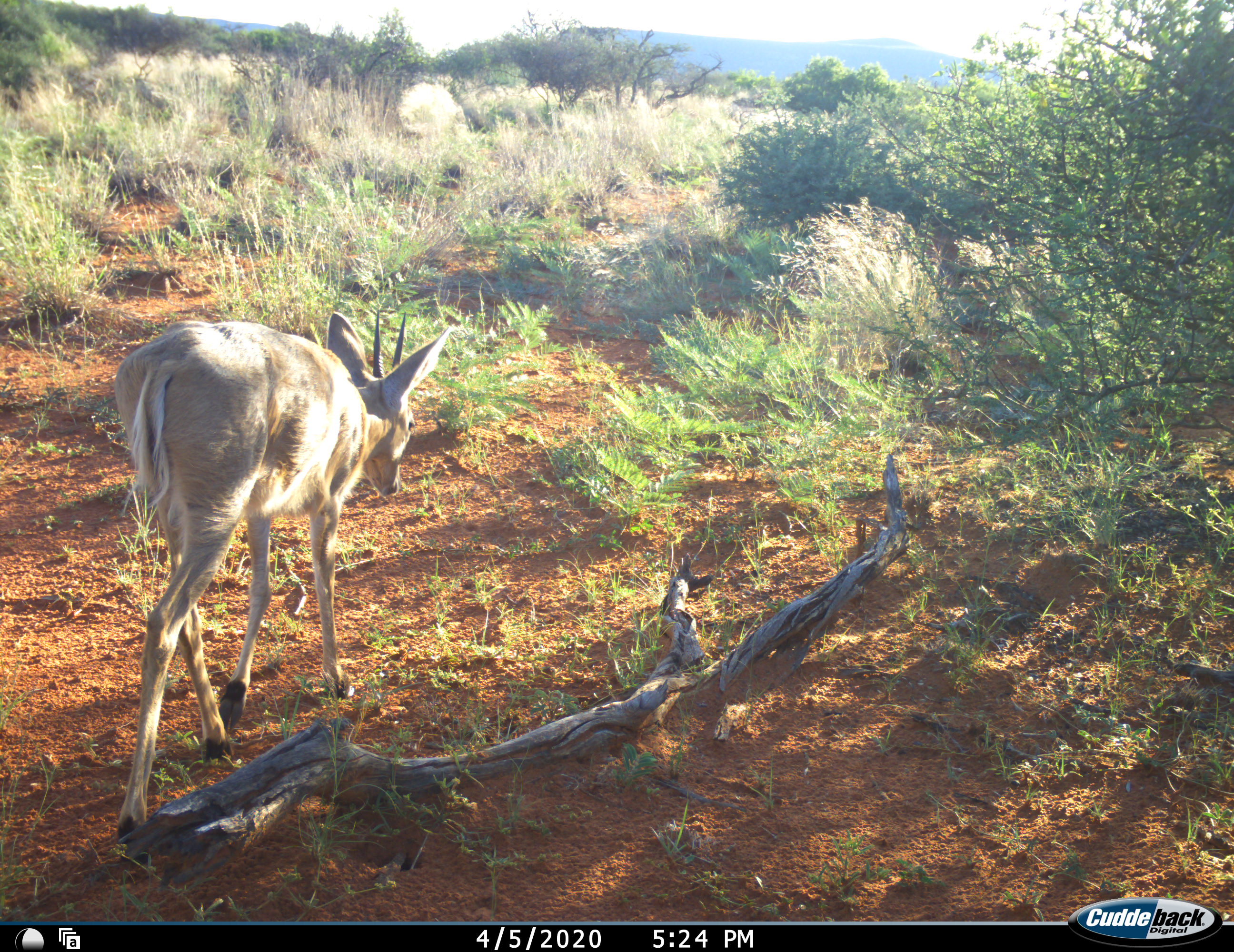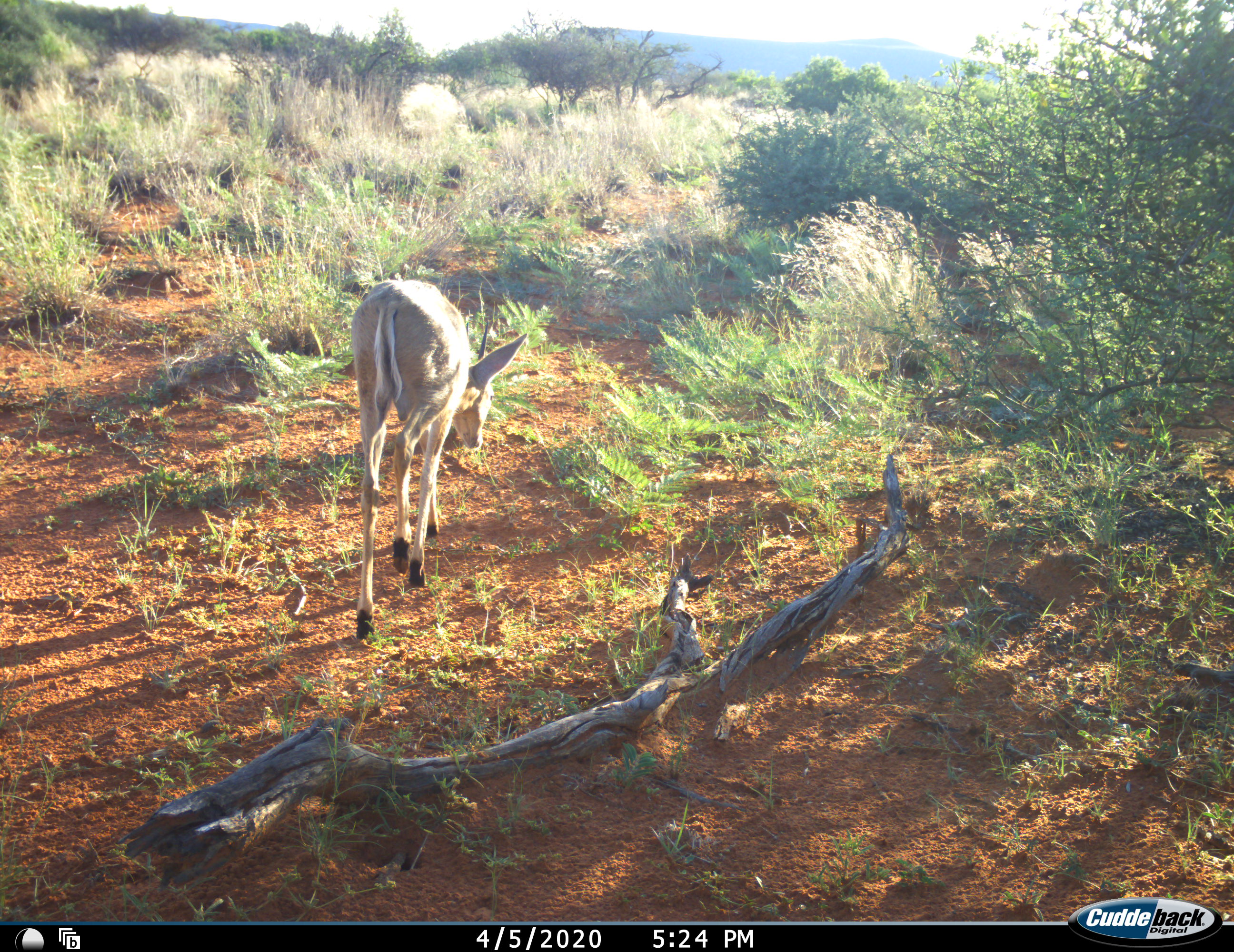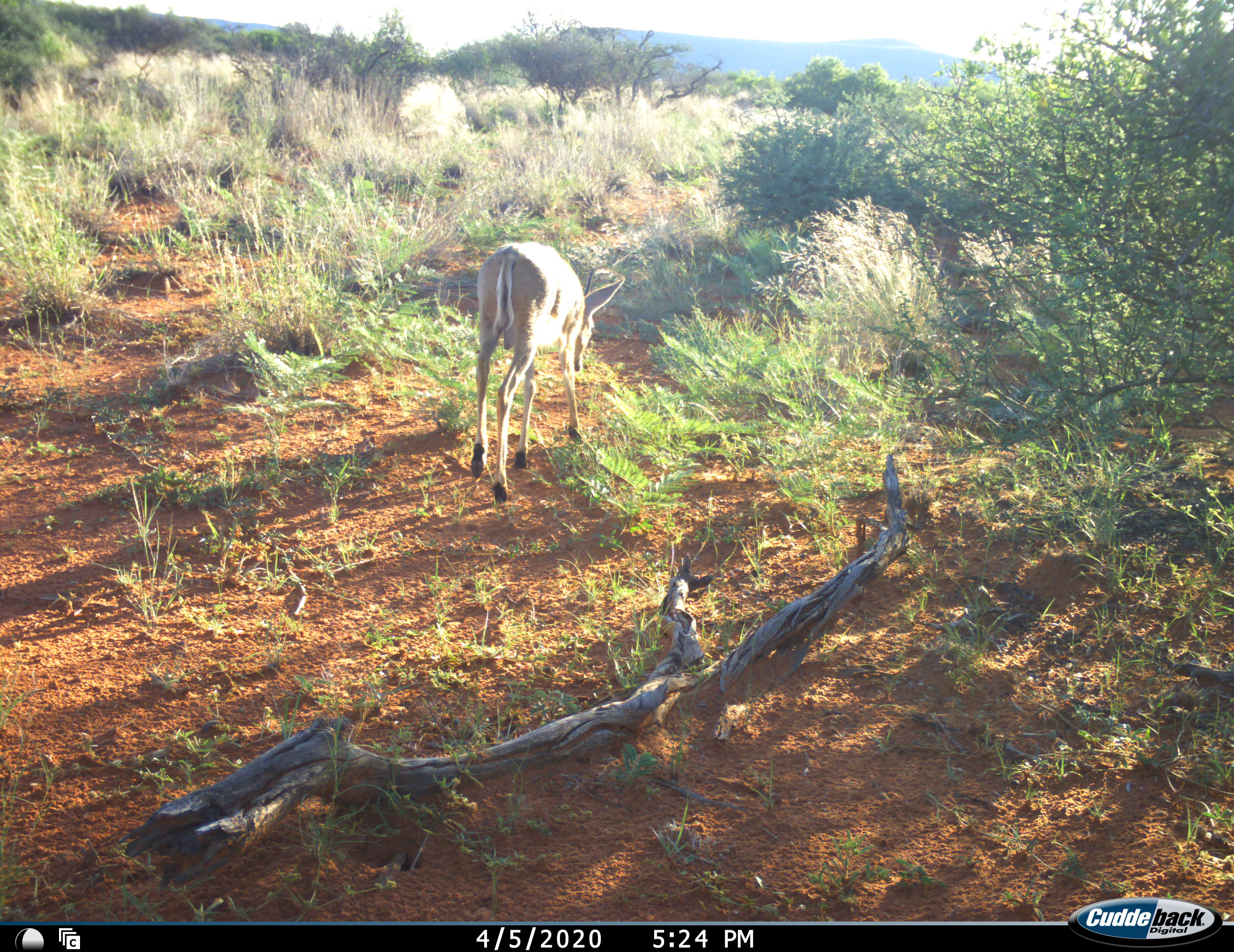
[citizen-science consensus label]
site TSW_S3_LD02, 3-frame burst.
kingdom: Animalia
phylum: Chordata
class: Mammalia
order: Artiodactyla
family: Bovidae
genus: Sylvicapra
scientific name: Sylvicapra grimmia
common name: common duiker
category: duikercommongrey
Duikercommongrey (common duiker) (Sylvicapra grimmia), count 1. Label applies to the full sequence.